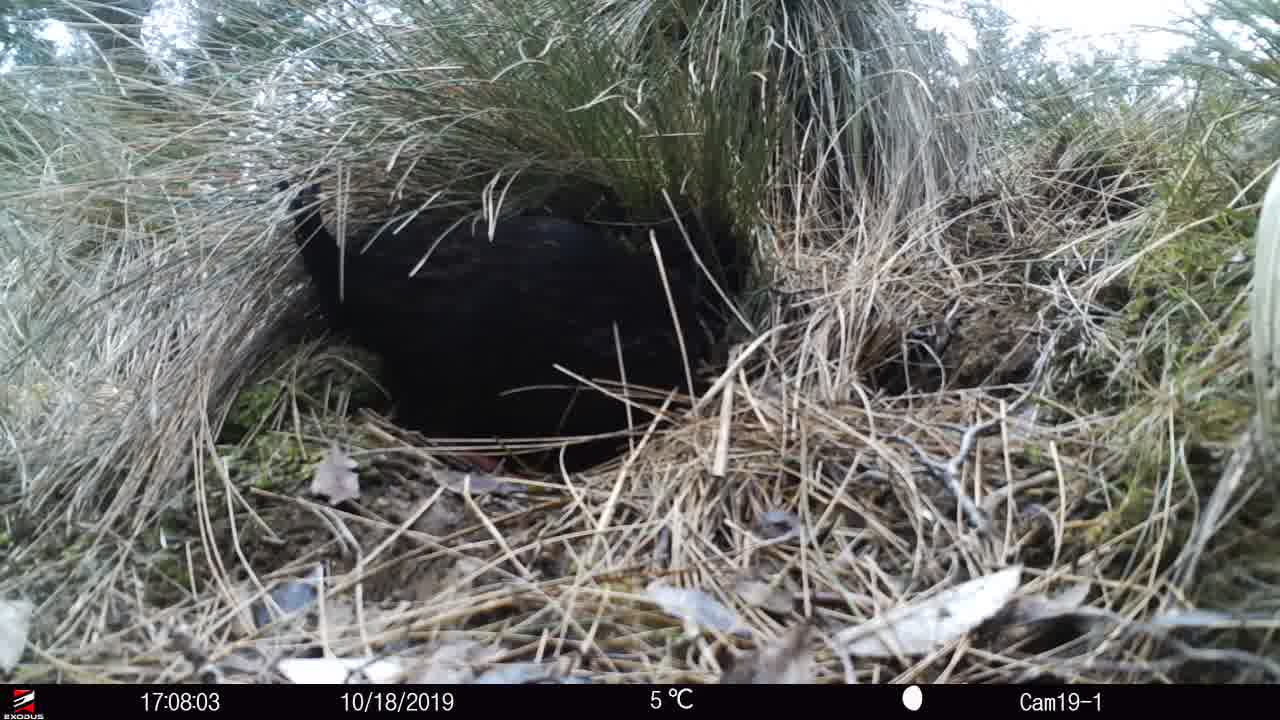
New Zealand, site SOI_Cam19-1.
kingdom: Animalia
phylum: Chordata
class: Aves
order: Gruiformes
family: Rallidae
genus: Gallirallus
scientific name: Gallirallus australis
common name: weka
Weka (Gallirallus australis).